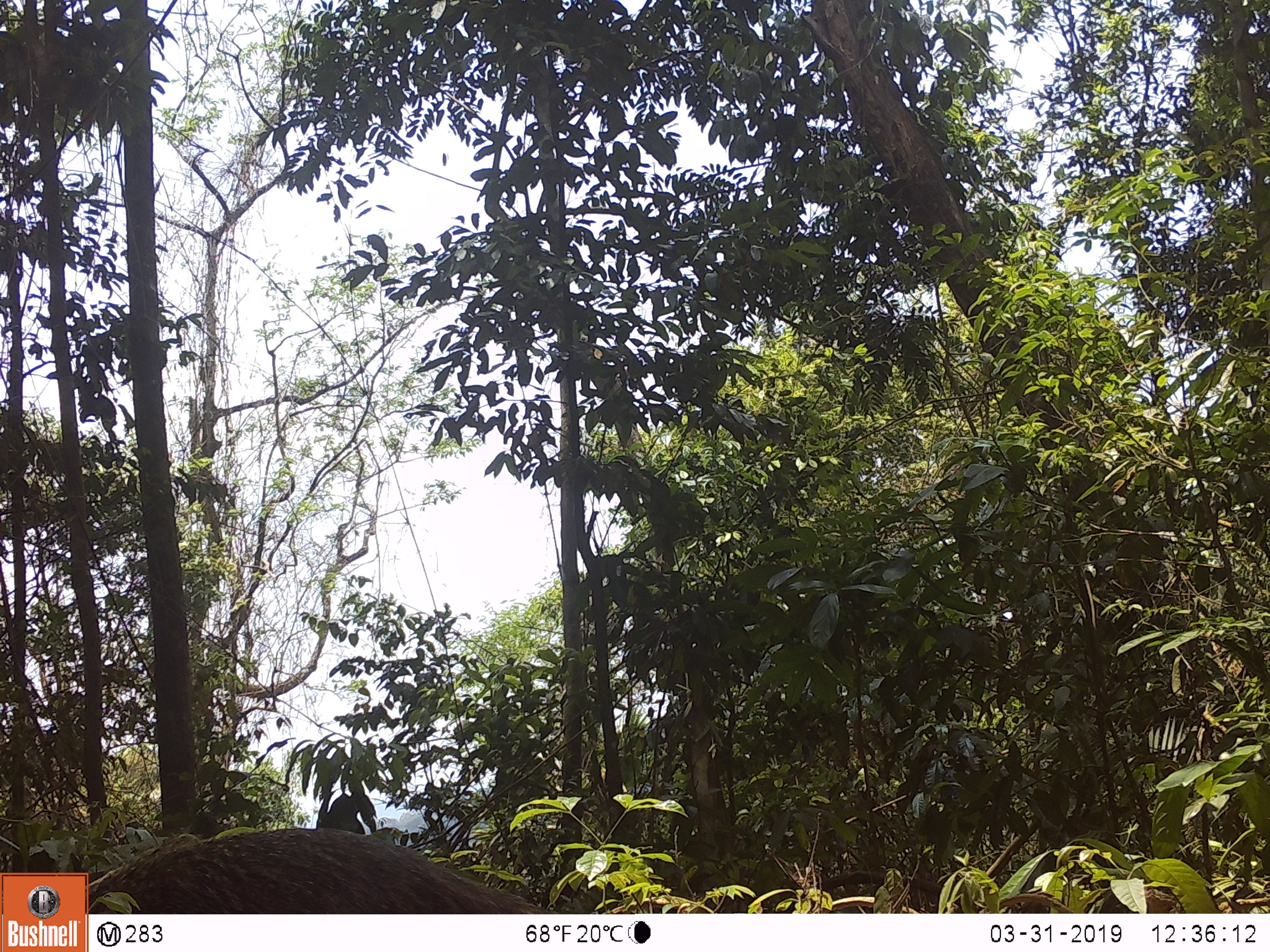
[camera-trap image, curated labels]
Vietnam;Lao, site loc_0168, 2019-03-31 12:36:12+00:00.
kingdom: Animalia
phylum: Chordata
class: Mammalia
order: Carnivora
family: Herpestidae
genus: Urva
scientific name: Urva urva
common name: crab-eating mongoose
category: crab eating mongoose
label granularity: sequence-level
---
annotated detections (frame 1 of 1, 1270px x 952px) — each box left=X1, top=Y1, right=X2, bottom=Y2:
crab eating mongoose: left=58, top=824, right=547, bottom=911